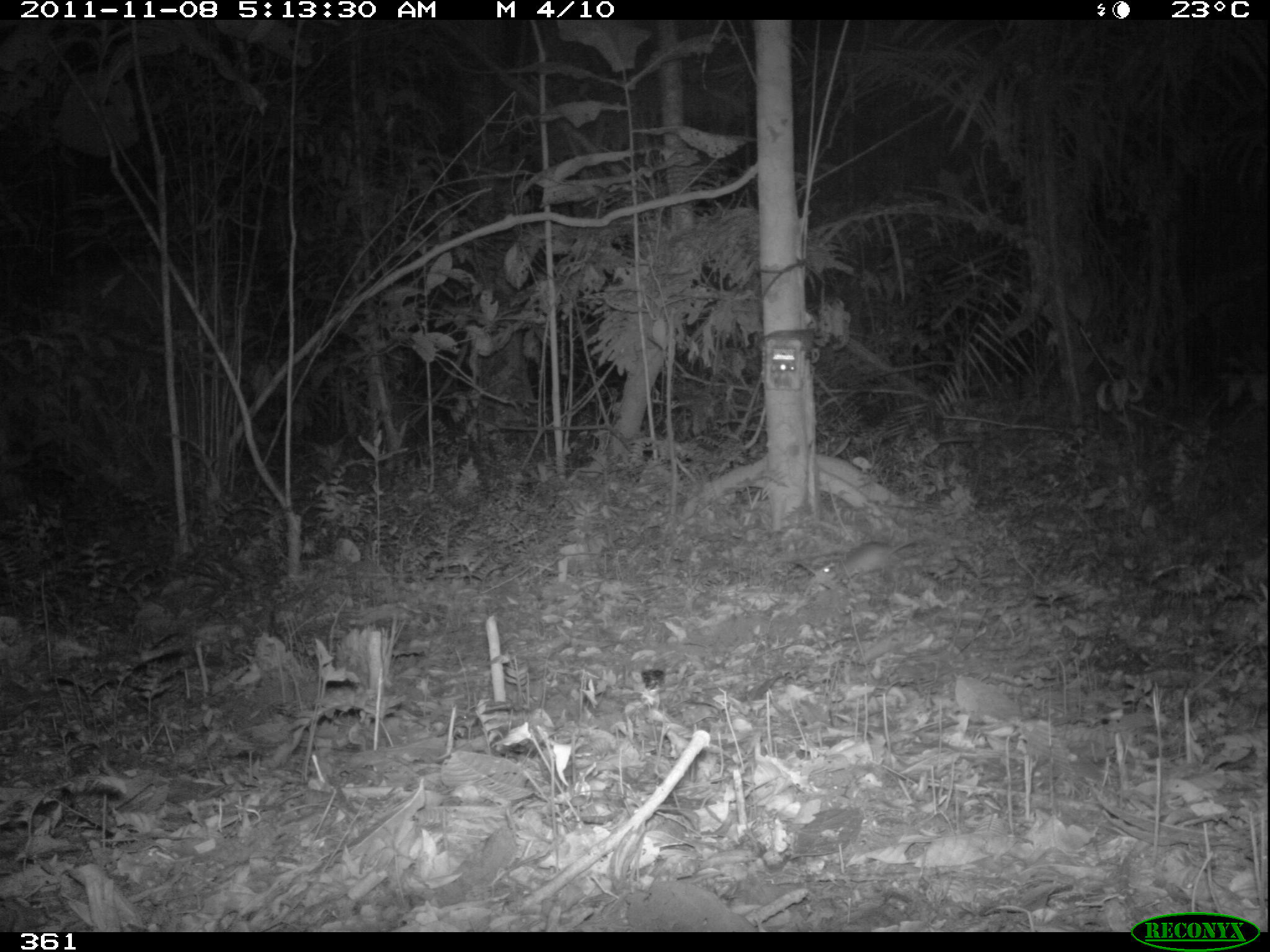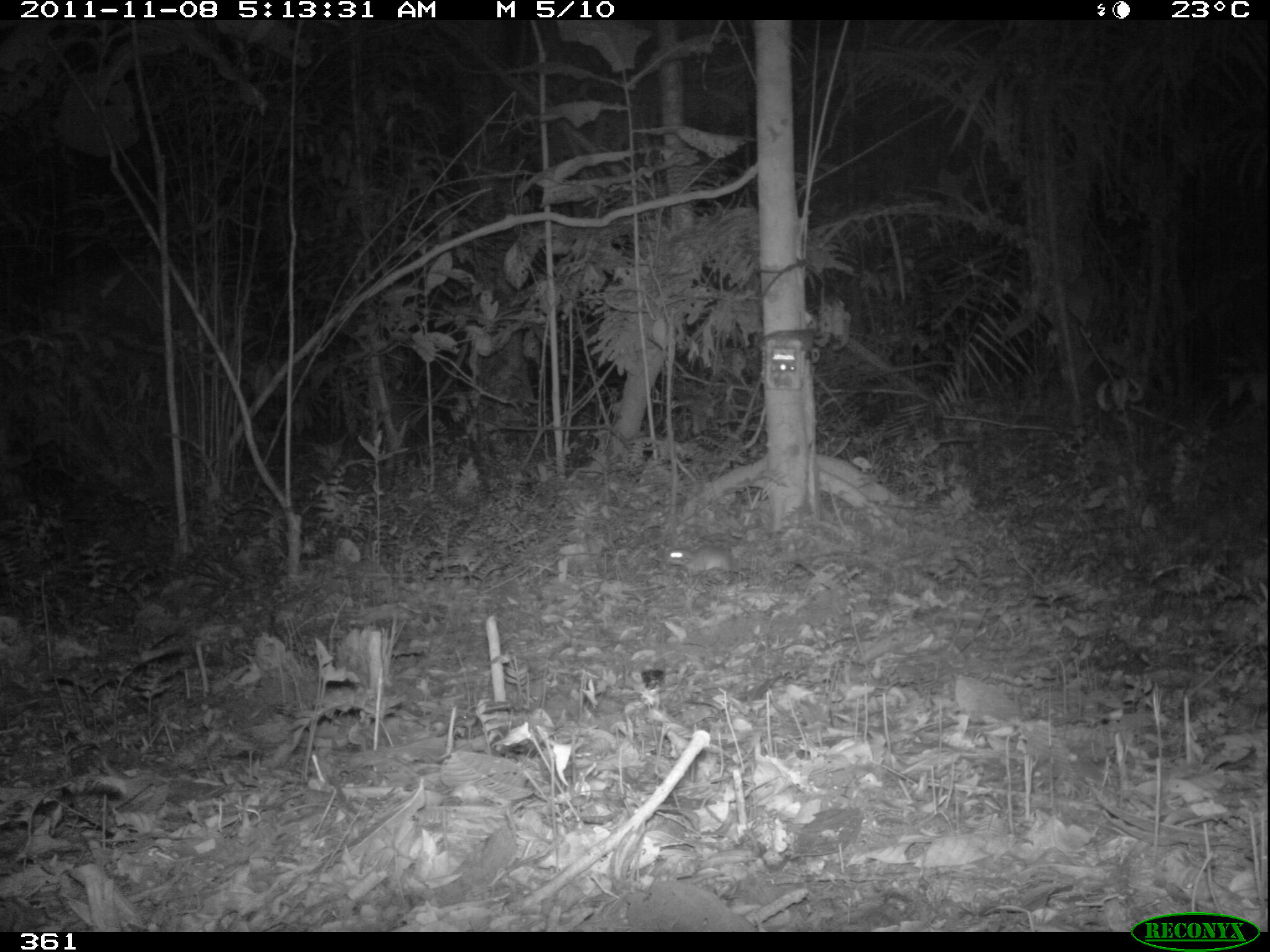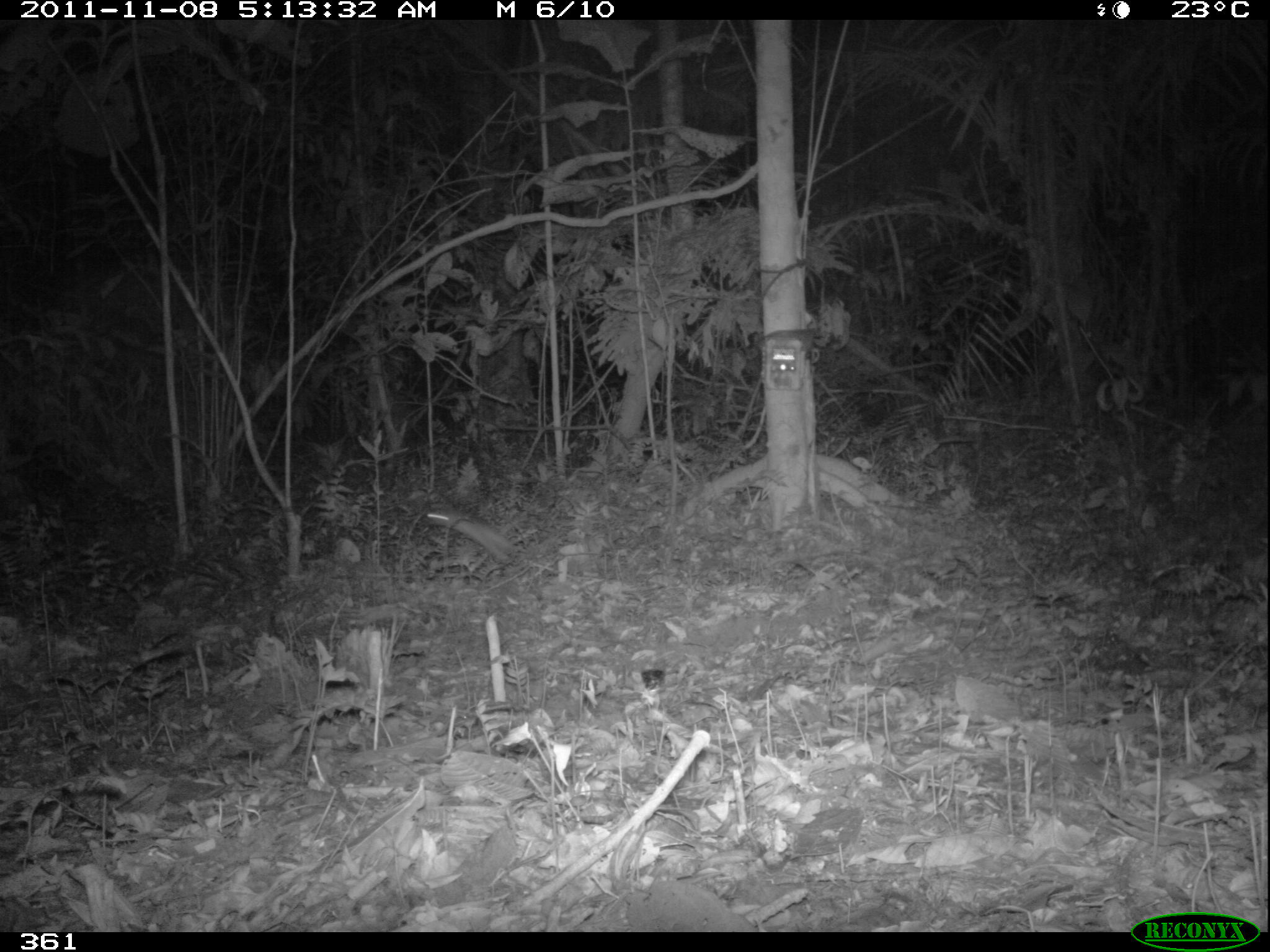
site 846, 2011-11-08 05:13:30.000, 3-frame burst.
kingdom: Animalia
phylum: Chordata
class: Mammalia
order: Rodentia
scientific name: Rodentia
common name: rodents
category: unknown rodent